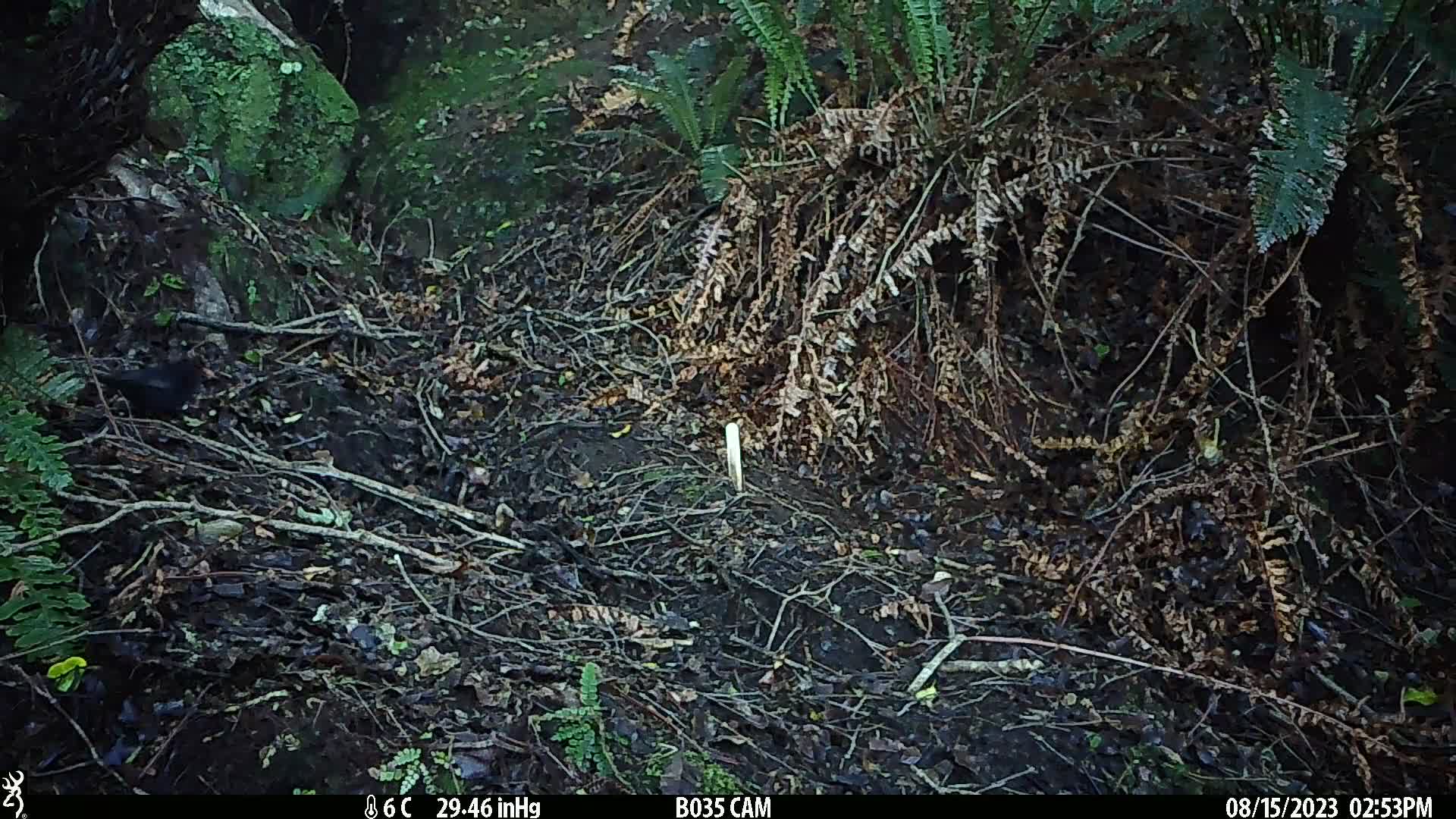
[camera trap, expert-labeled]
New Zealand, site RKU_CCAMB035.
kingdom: Animalia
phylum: Chordata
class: Aves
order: Passeriformes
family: Turdidae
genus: Turdus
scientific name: Turdus merula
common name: eurasian blackbird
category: blackbird